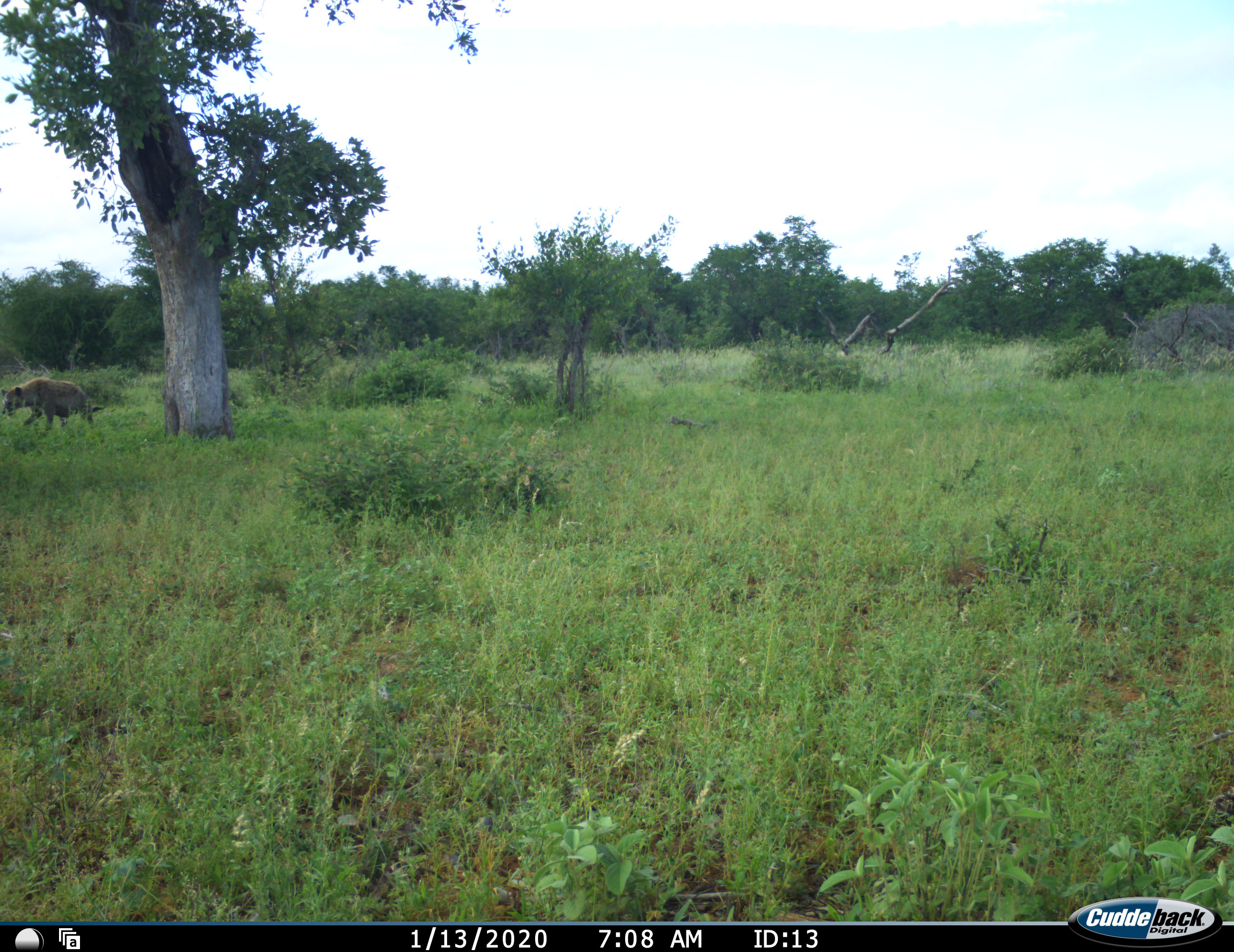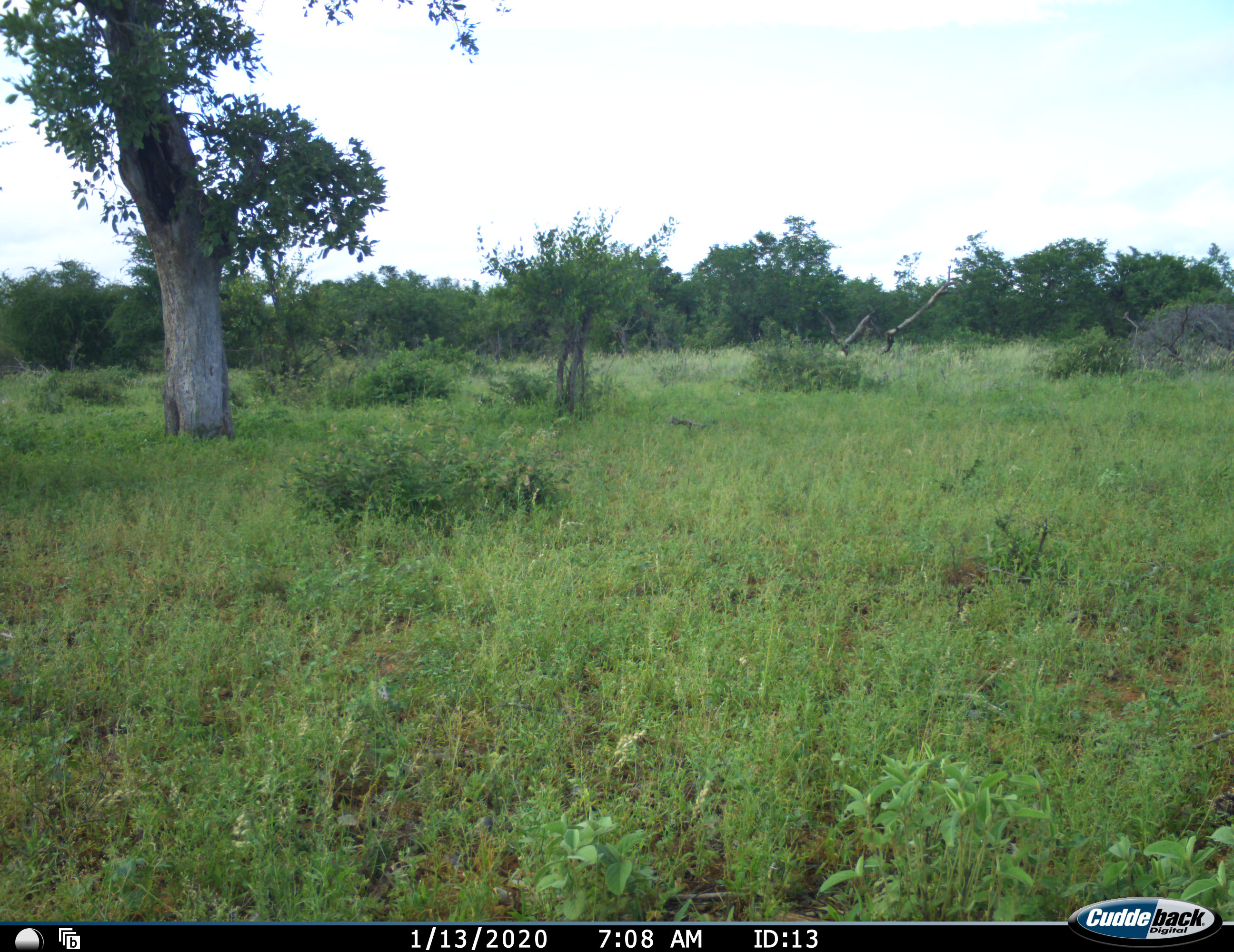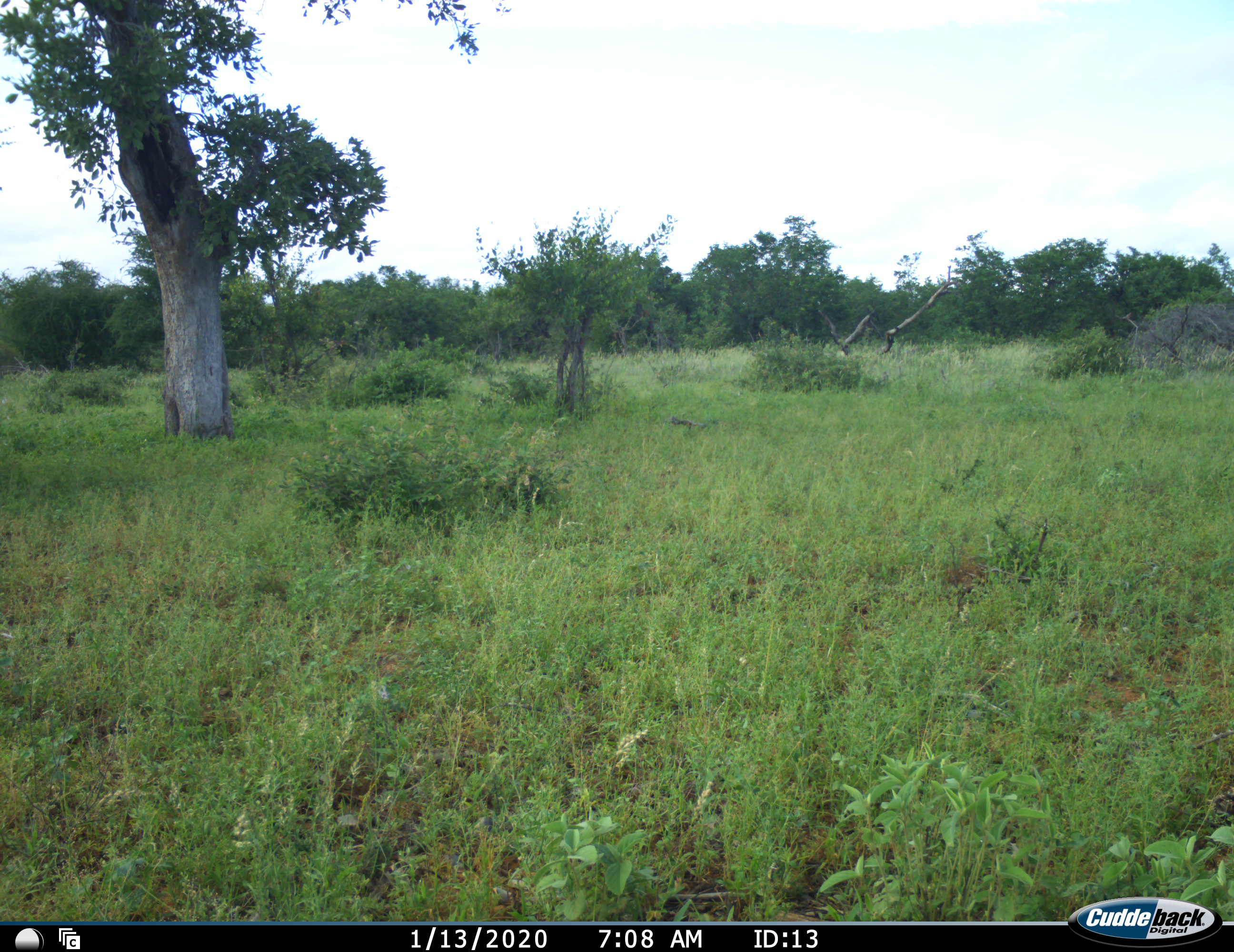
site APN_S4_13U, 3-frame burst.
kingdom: Animalia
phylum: Chordata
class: Mammalia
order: Carnivora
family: Hyaenidae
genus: Crocuta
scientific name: Crocuta crocuta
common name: spotted hyena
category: hyenaspotted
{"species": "hyenaspotted (spotted hyena) (Crocuta crocuta)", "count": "1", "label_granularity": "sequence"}